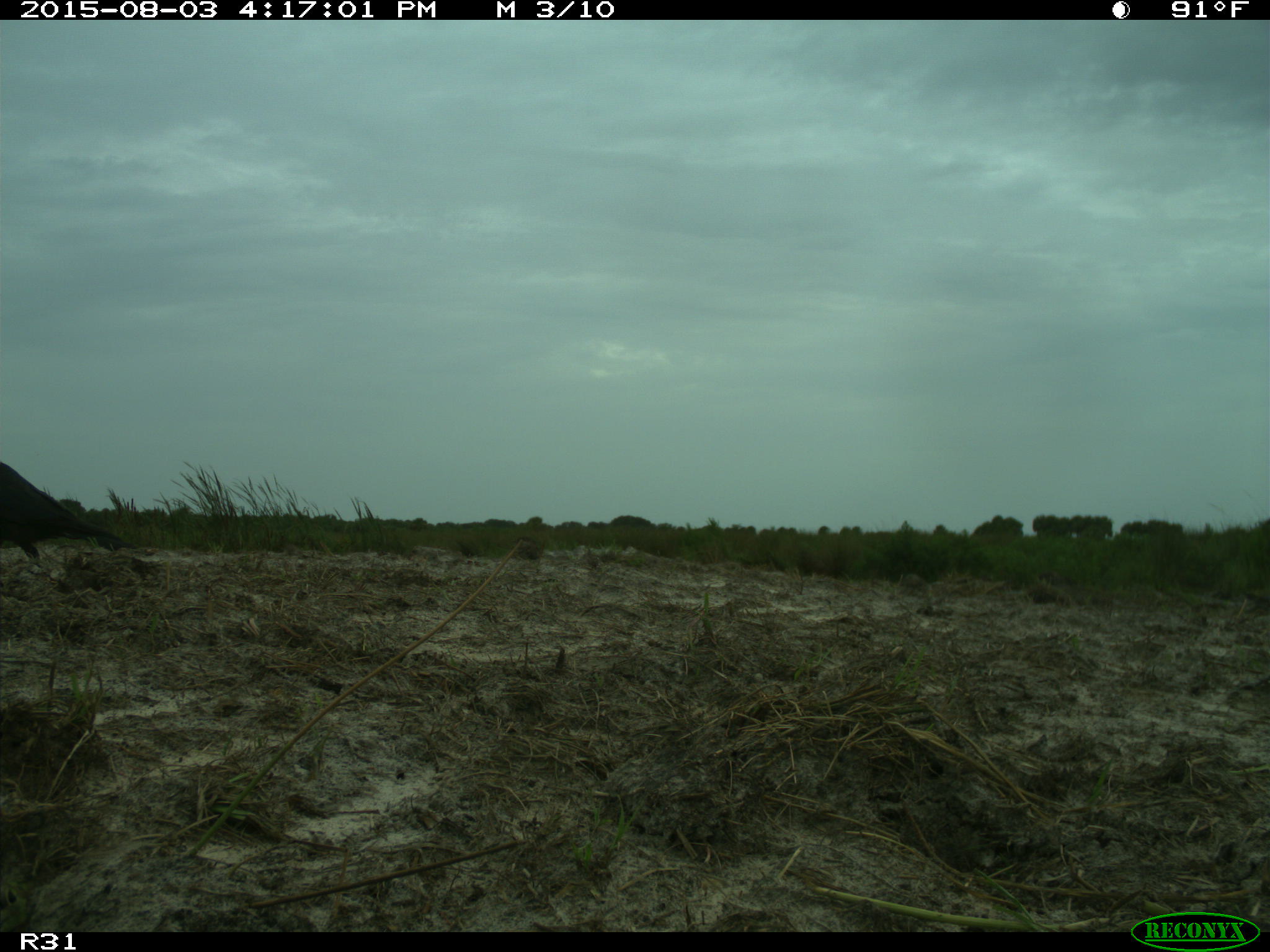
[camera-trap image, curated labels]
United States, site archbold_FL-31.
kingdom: Animalia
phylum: Chordata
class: Aves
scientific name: Aves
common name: birds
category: unidentified bird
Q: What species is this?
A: Unidentified bird (birds) (Aves).